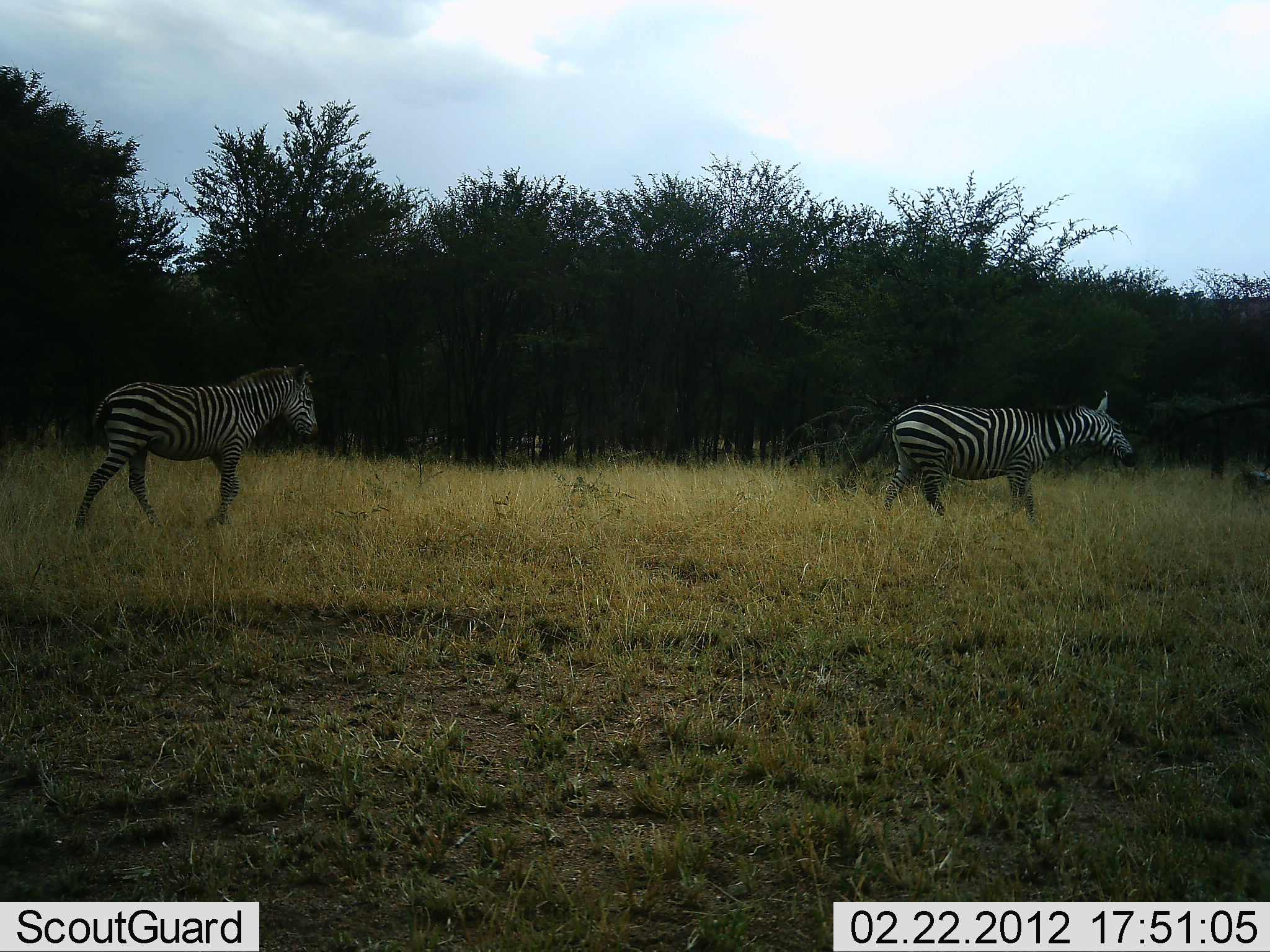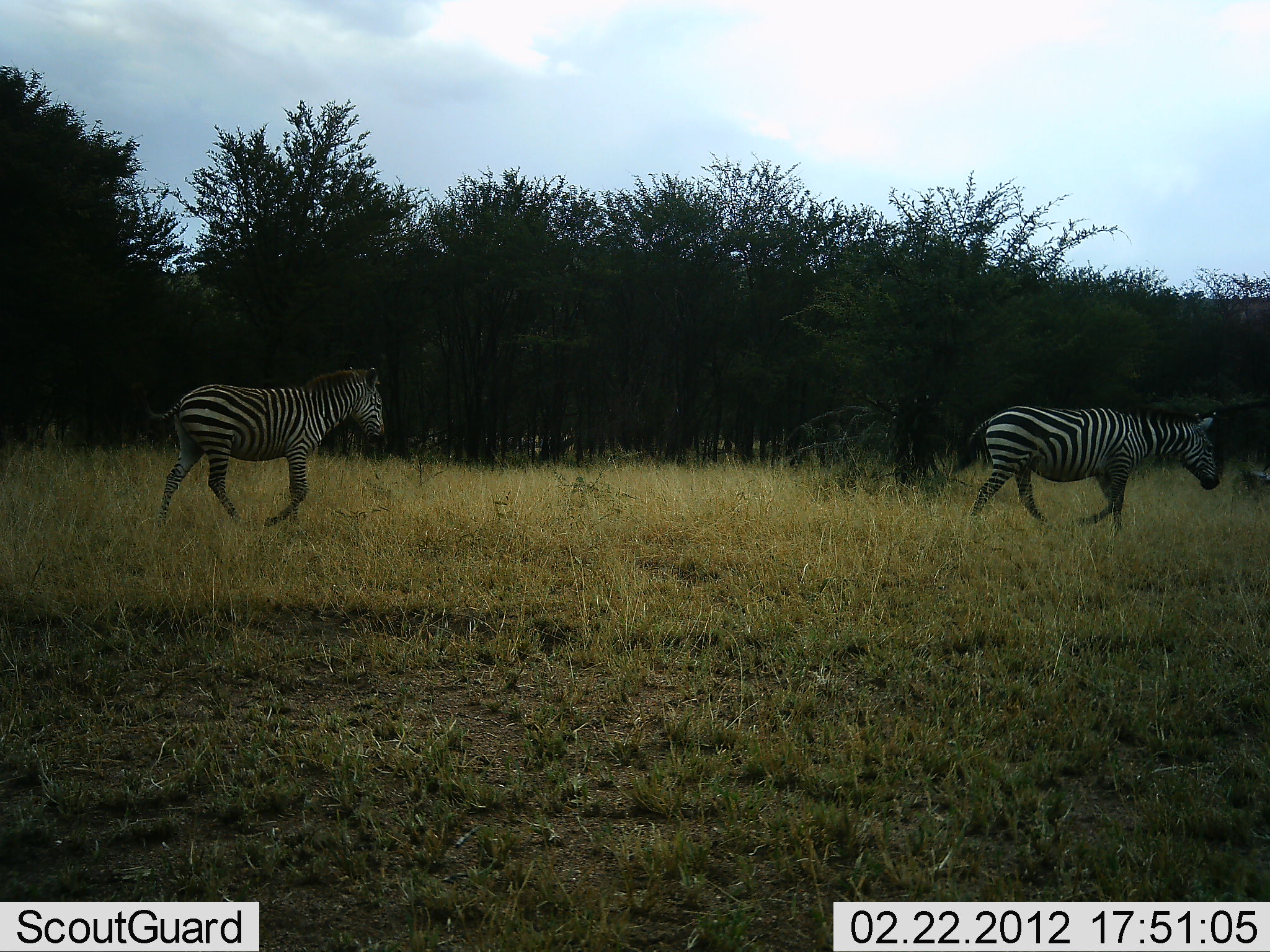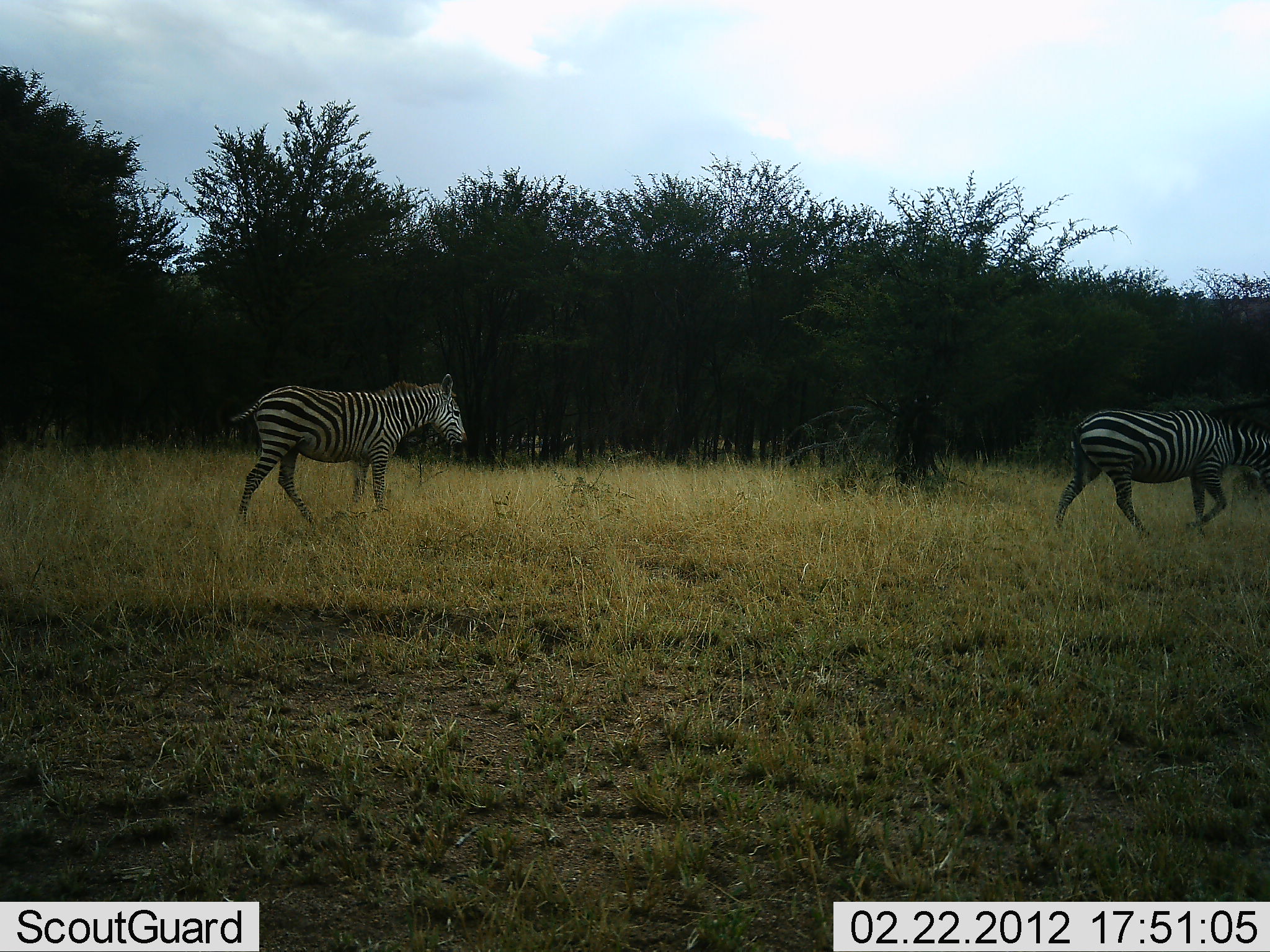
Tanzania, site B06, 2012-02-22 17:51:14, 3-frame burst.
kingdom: Animalia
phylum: Chordata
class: Mammalia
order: Perissodactyla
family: Equidae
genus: Equus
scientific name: Equus quagga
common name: plains zebra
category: zebra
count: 2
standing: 8%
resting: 0%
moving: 100%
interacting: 0%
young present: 15%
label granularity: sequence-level